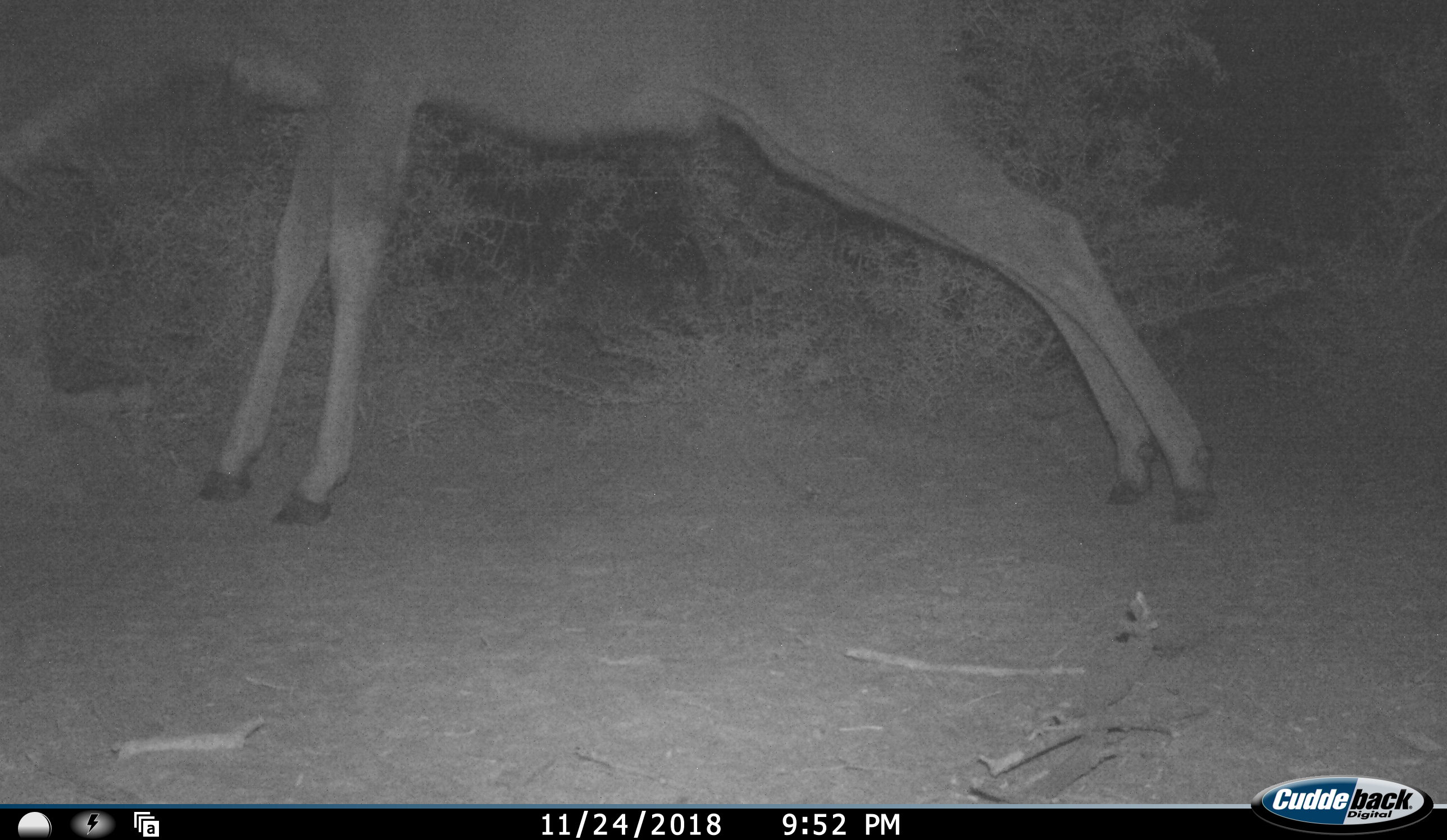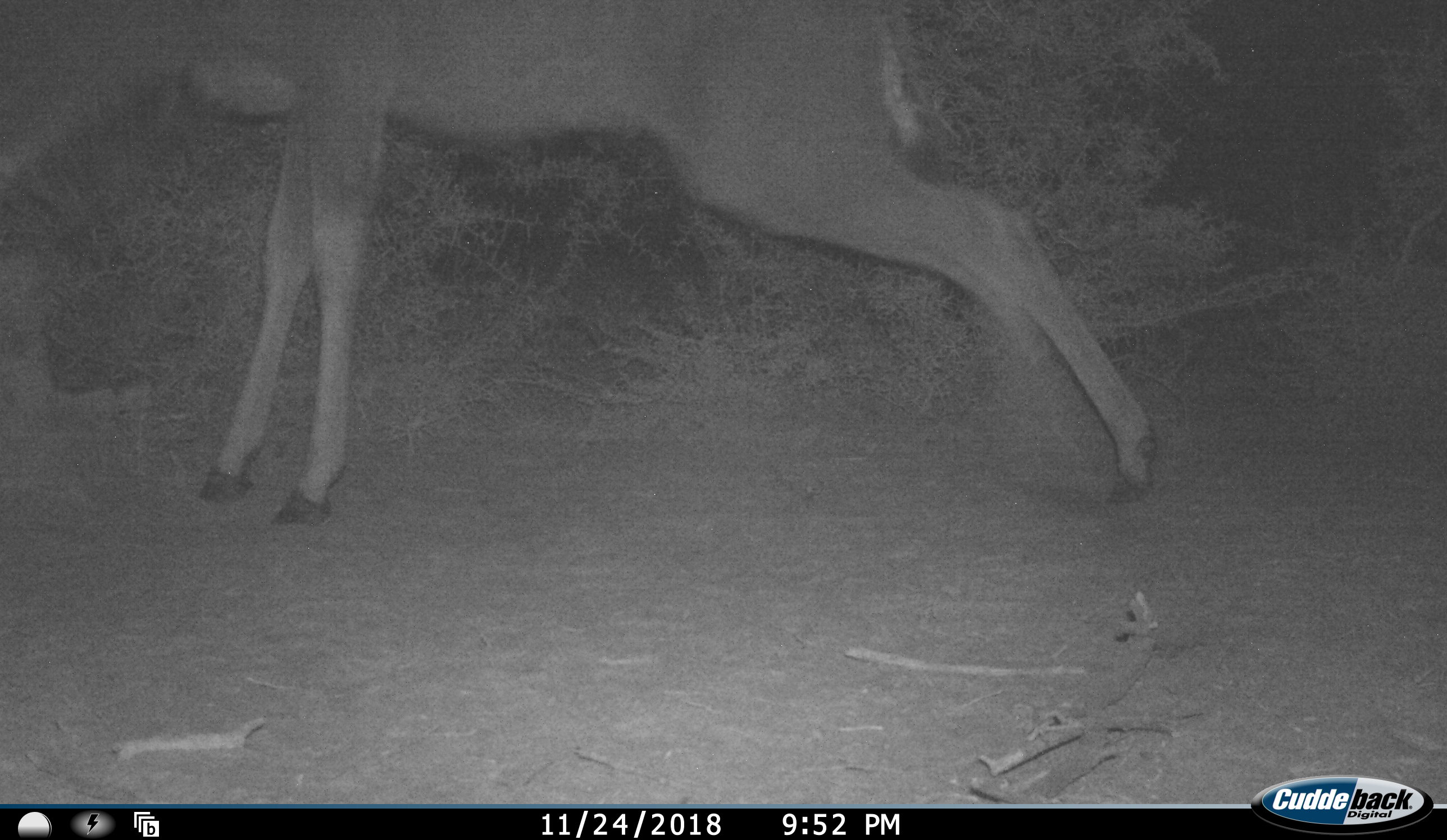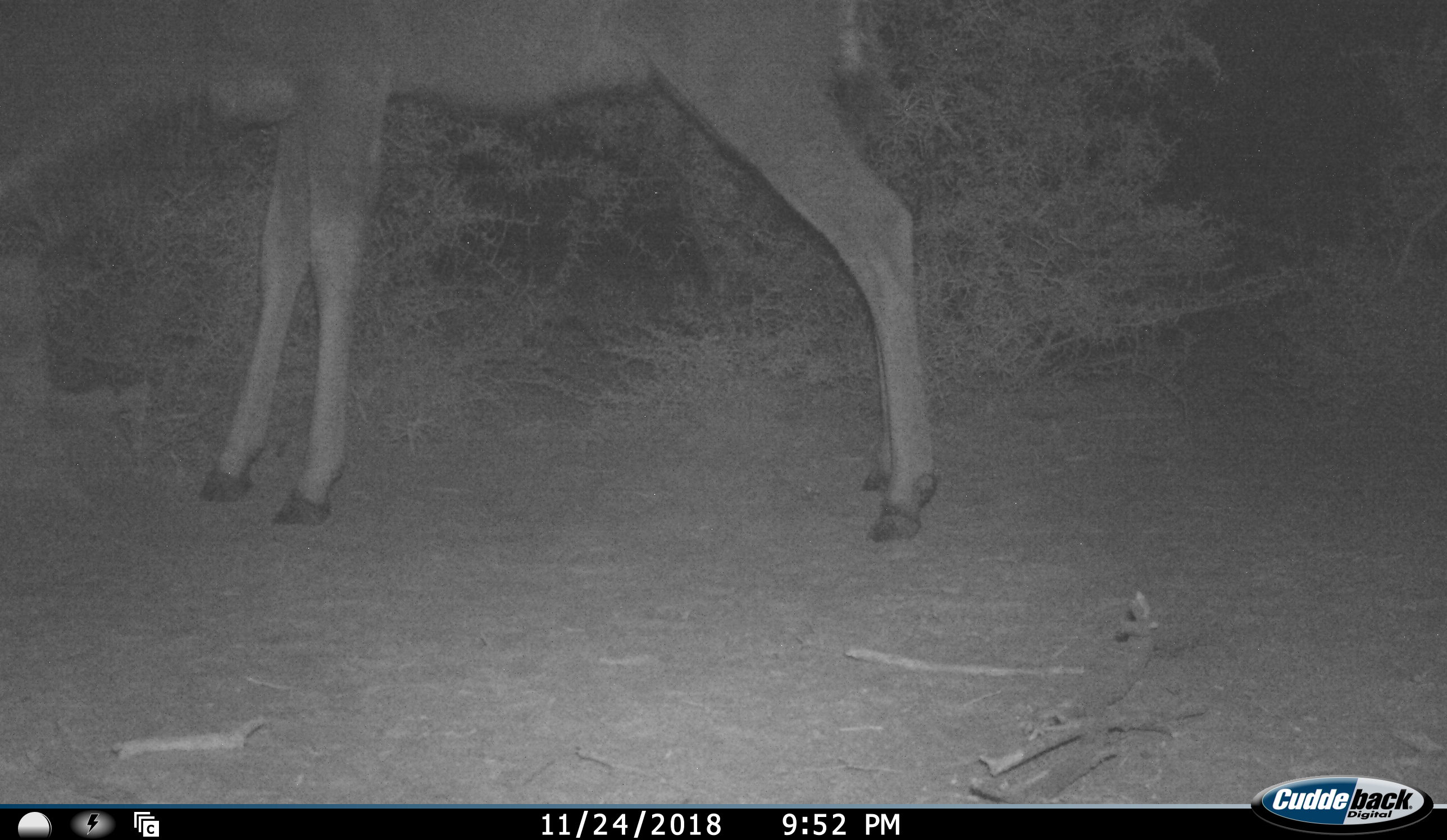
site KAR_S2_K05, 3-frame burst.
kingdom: Animalia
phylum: Chordata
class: Mammalia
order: Artiodactyla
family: Bovidae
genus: Tragelaphus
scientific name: Tragelaphus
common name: kudu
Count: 1.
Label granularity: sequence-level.